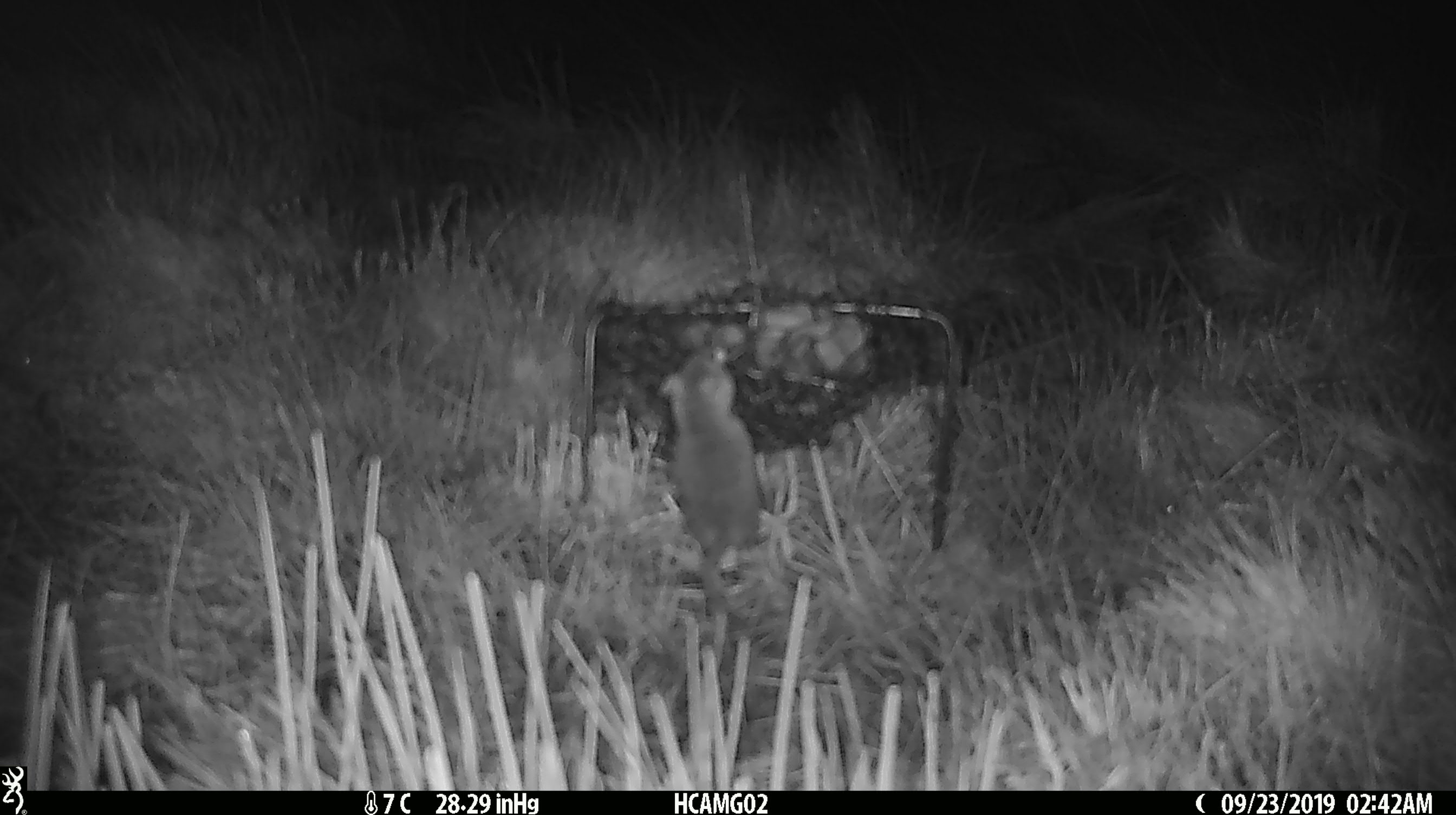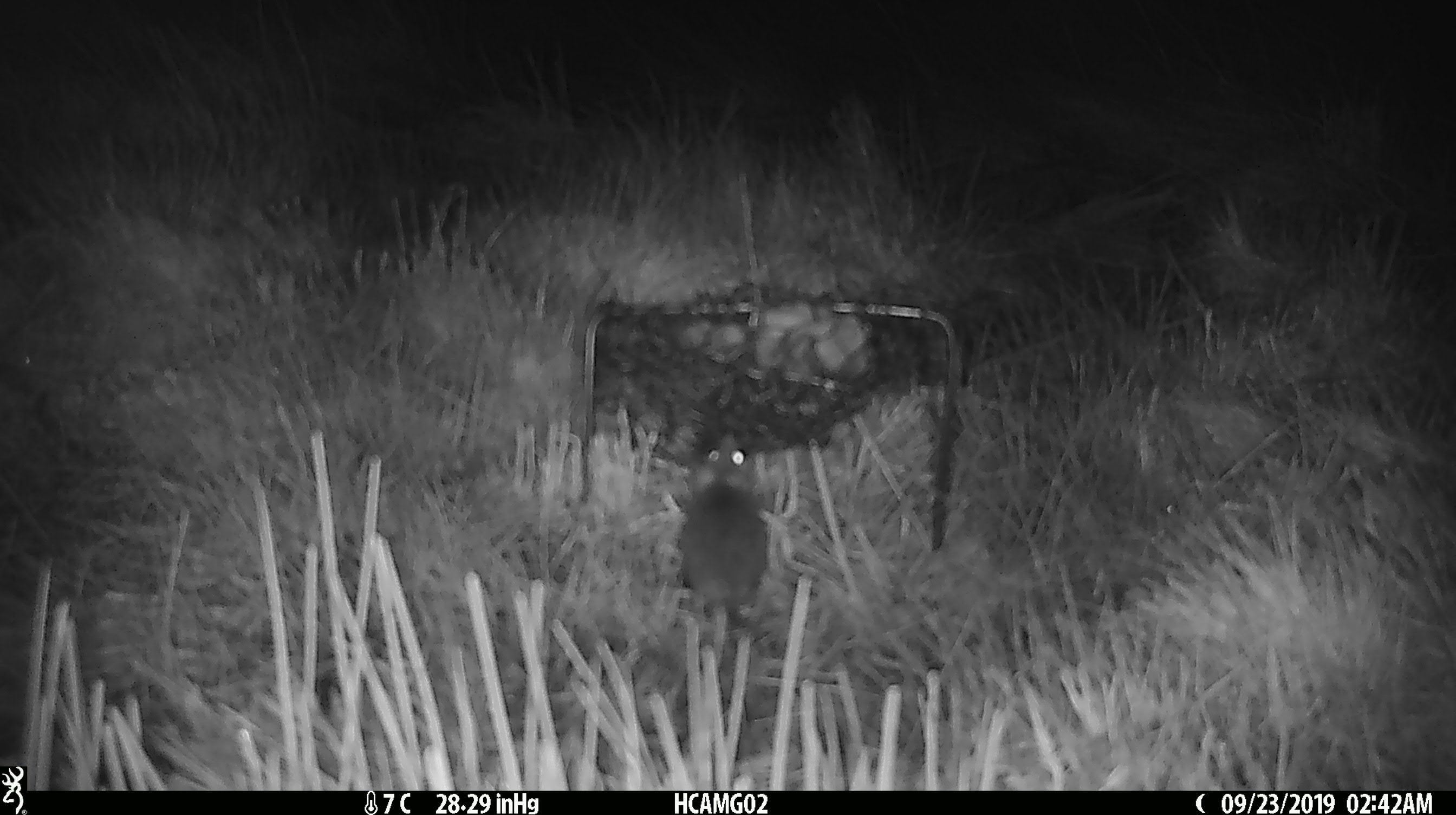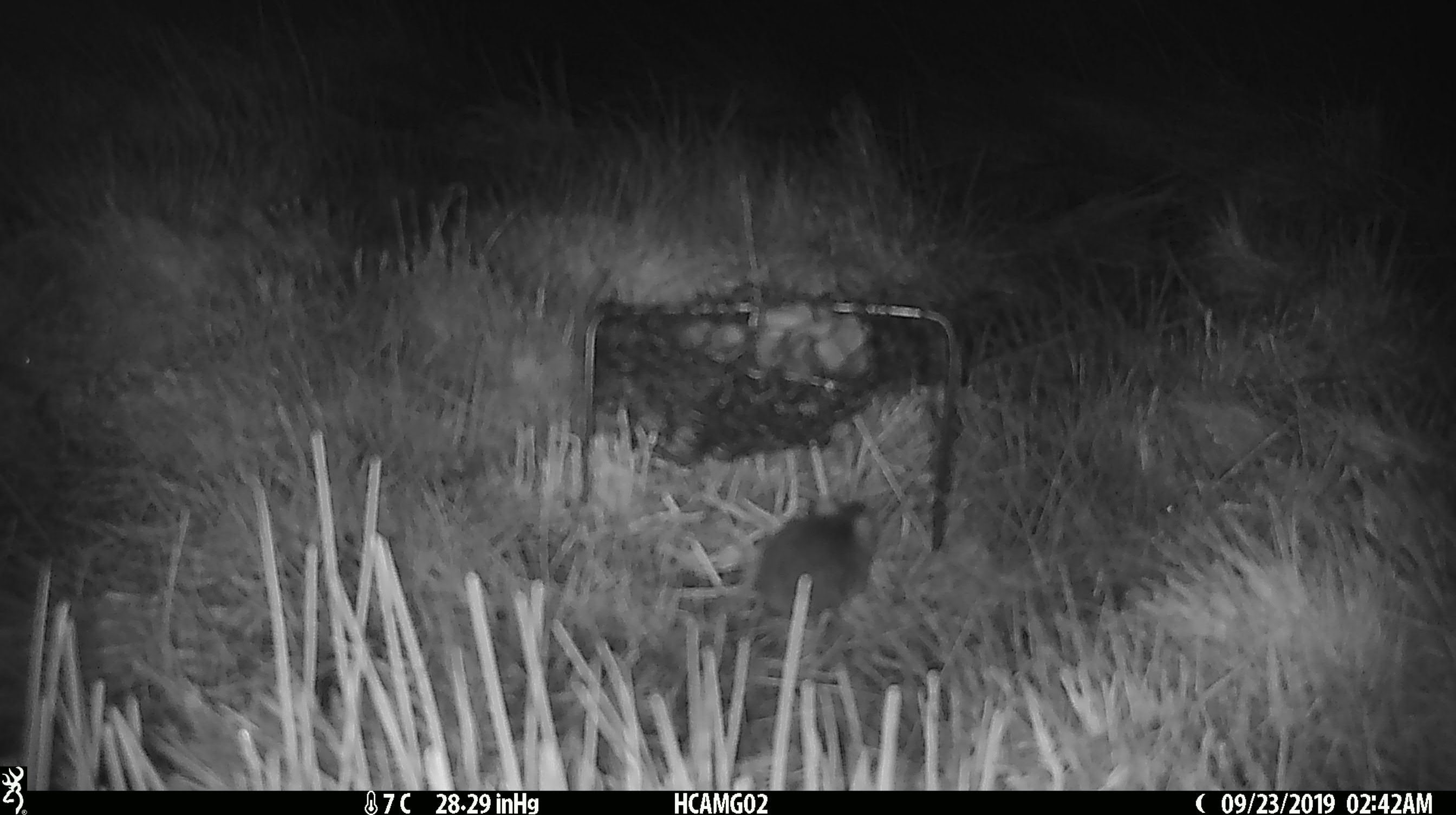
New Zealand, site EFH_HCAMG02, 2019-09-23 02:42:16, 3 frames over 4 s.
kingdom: Animalia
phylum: Chordata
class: Mammalia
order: Rodentia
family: Muridae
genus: Mus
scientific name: Mus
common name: mouse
Mouse (Mus).